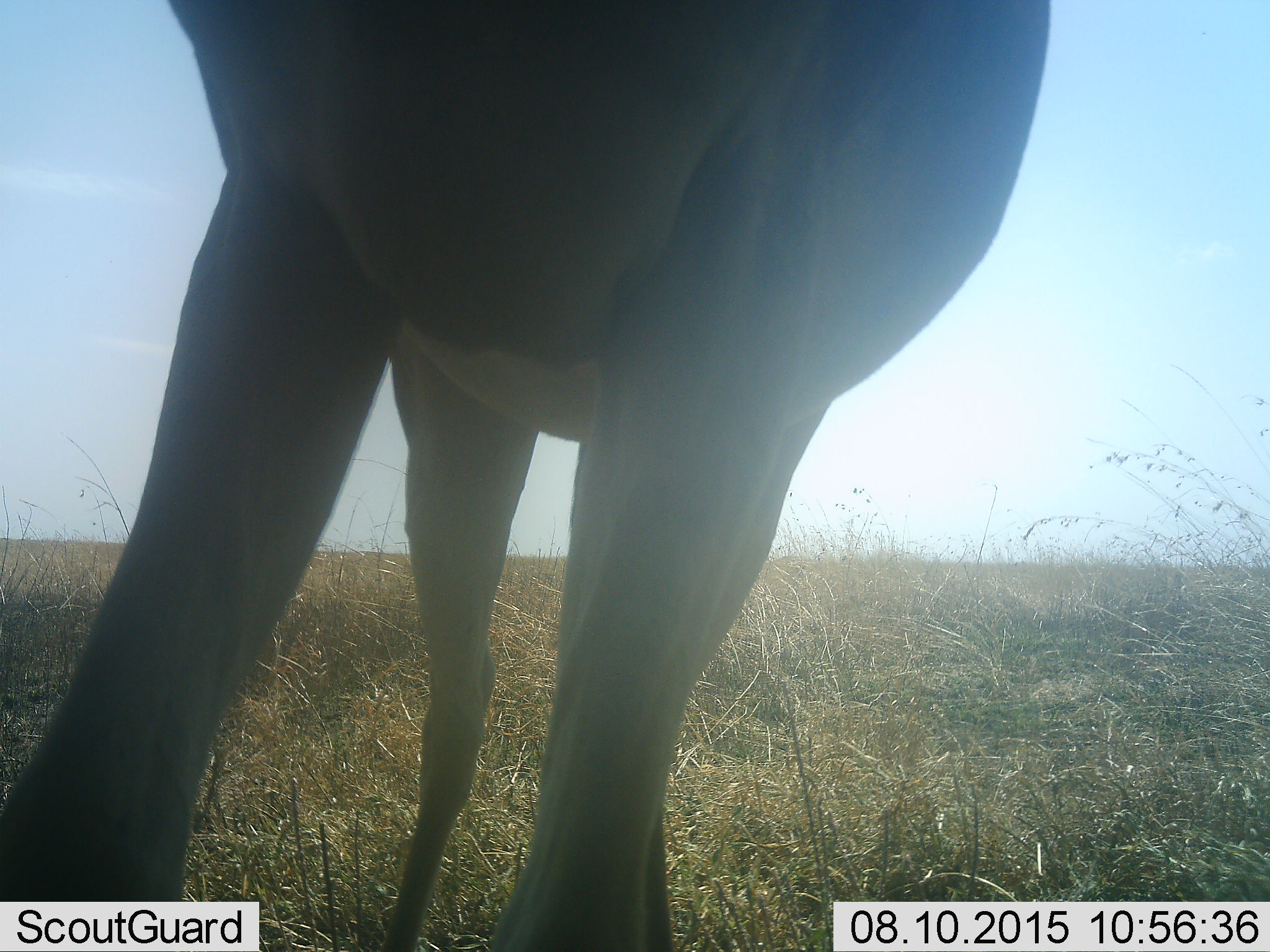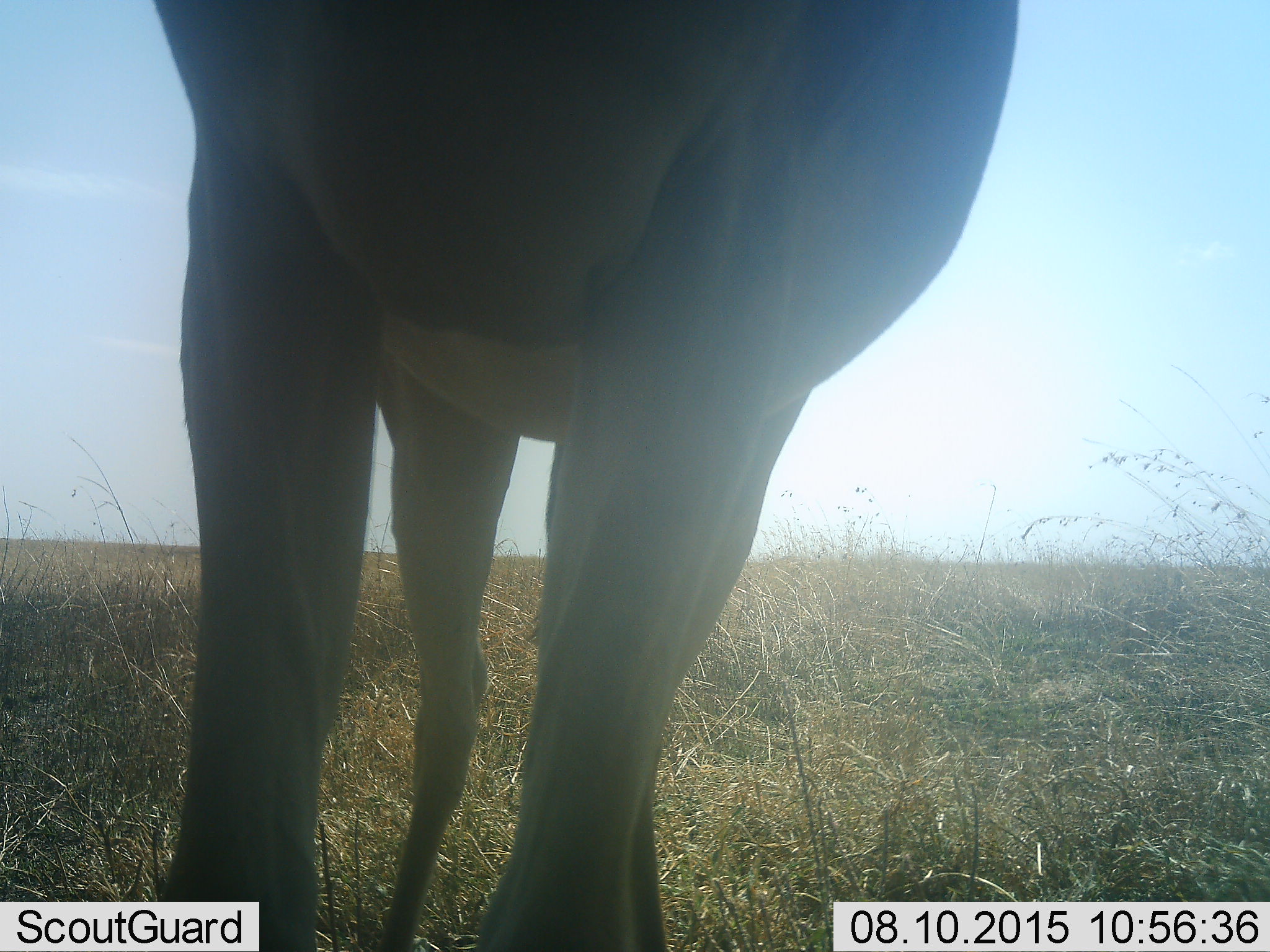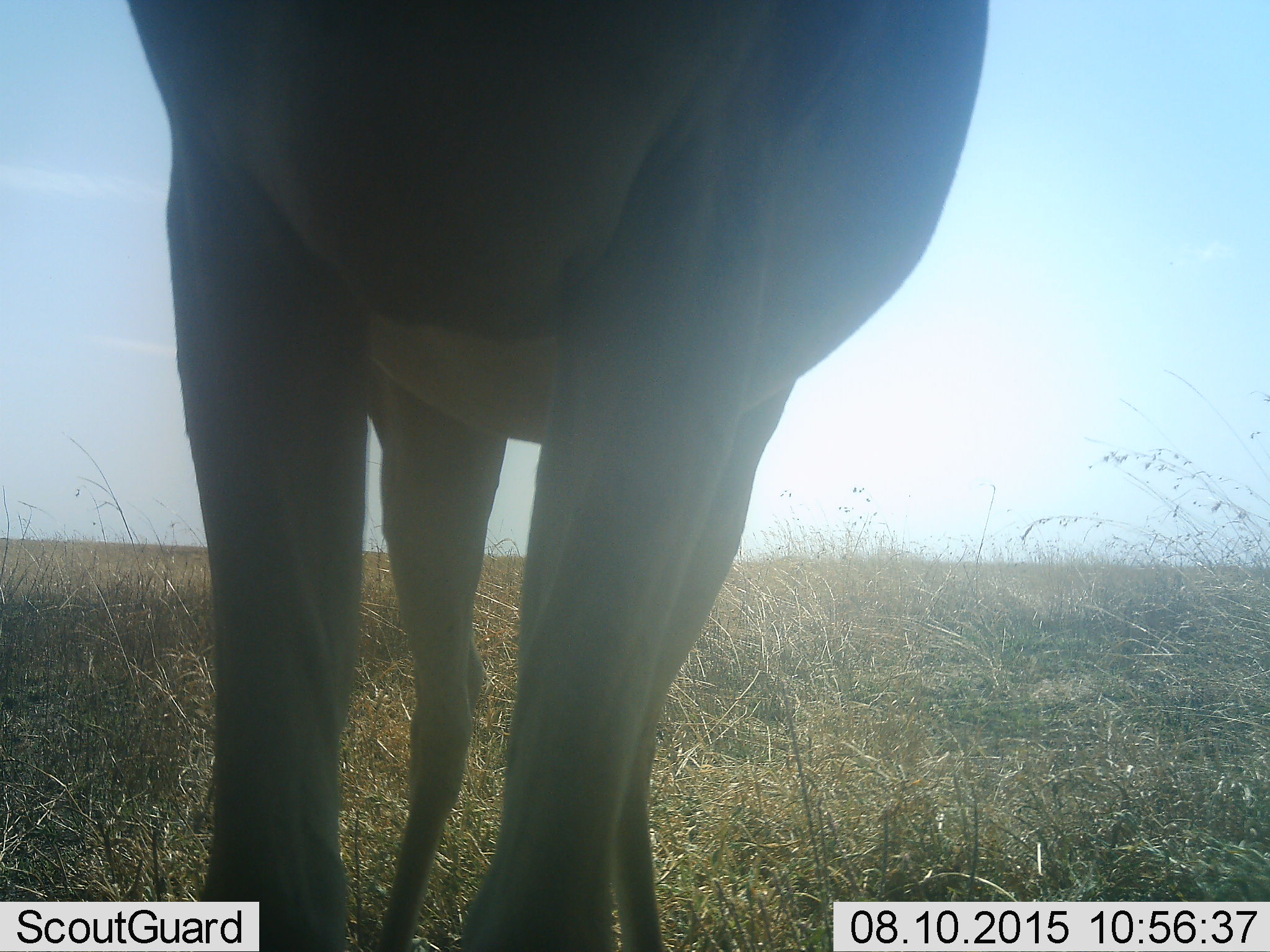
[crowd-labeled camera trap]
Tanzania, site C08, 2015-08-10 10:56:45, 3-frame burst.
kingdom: Animalia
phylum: Chordata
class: Mammalia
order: Artiodactyla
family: Bovidae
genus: Alcelaphus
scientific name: Alcelaphus buselaphus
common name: hartebeest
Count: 1.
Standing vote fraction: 100%.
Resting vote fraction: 0%.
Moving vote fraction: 0%.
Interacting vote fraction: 0%.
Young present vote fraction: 0%.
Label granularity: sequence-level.